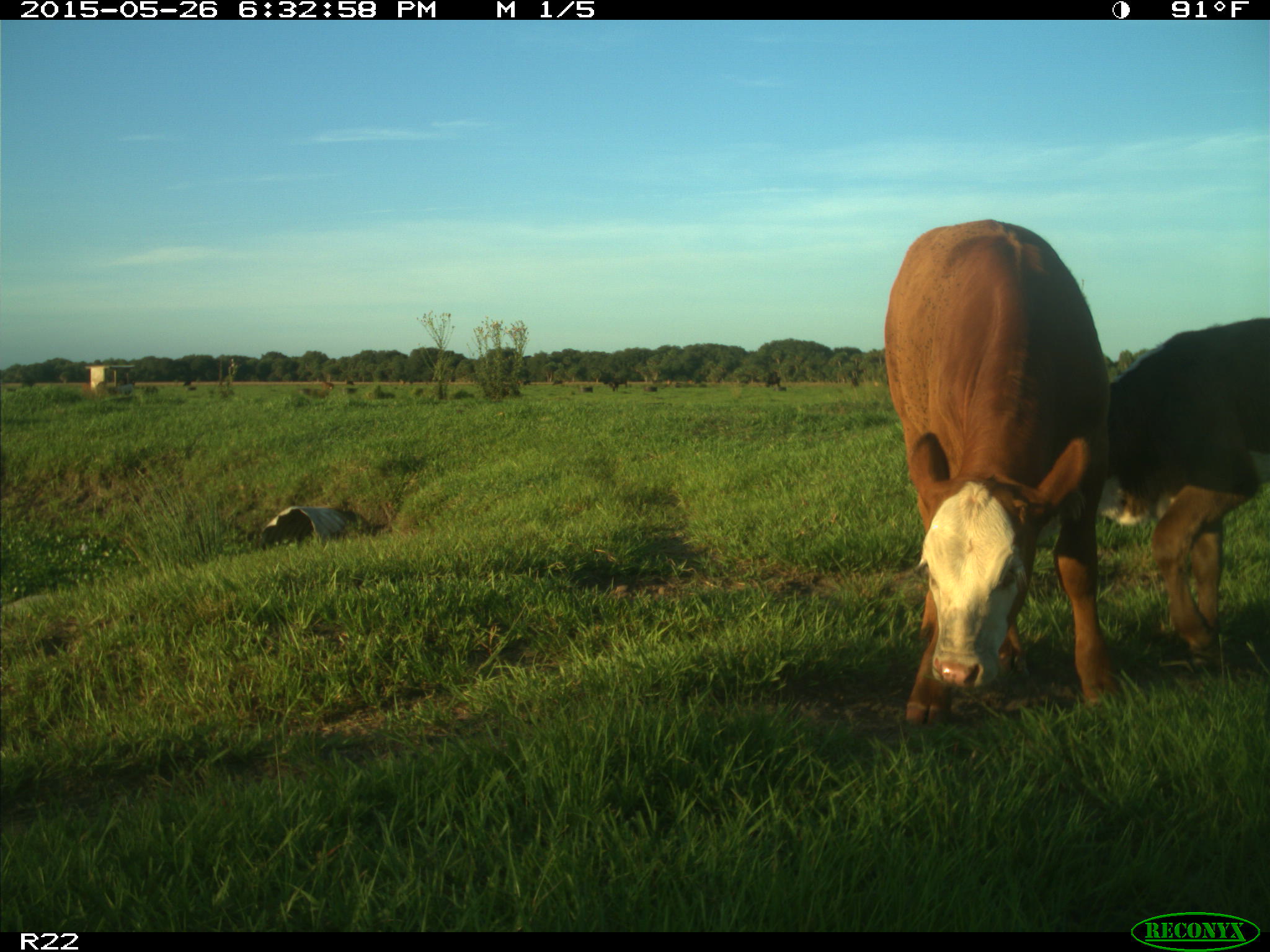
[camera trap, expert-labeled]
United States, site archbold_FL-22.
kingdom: Animalia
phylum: Chordata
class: Mammalia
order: Artiodactyla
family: Bovidae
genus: Bos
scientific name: Bos taurus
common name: domestic cow